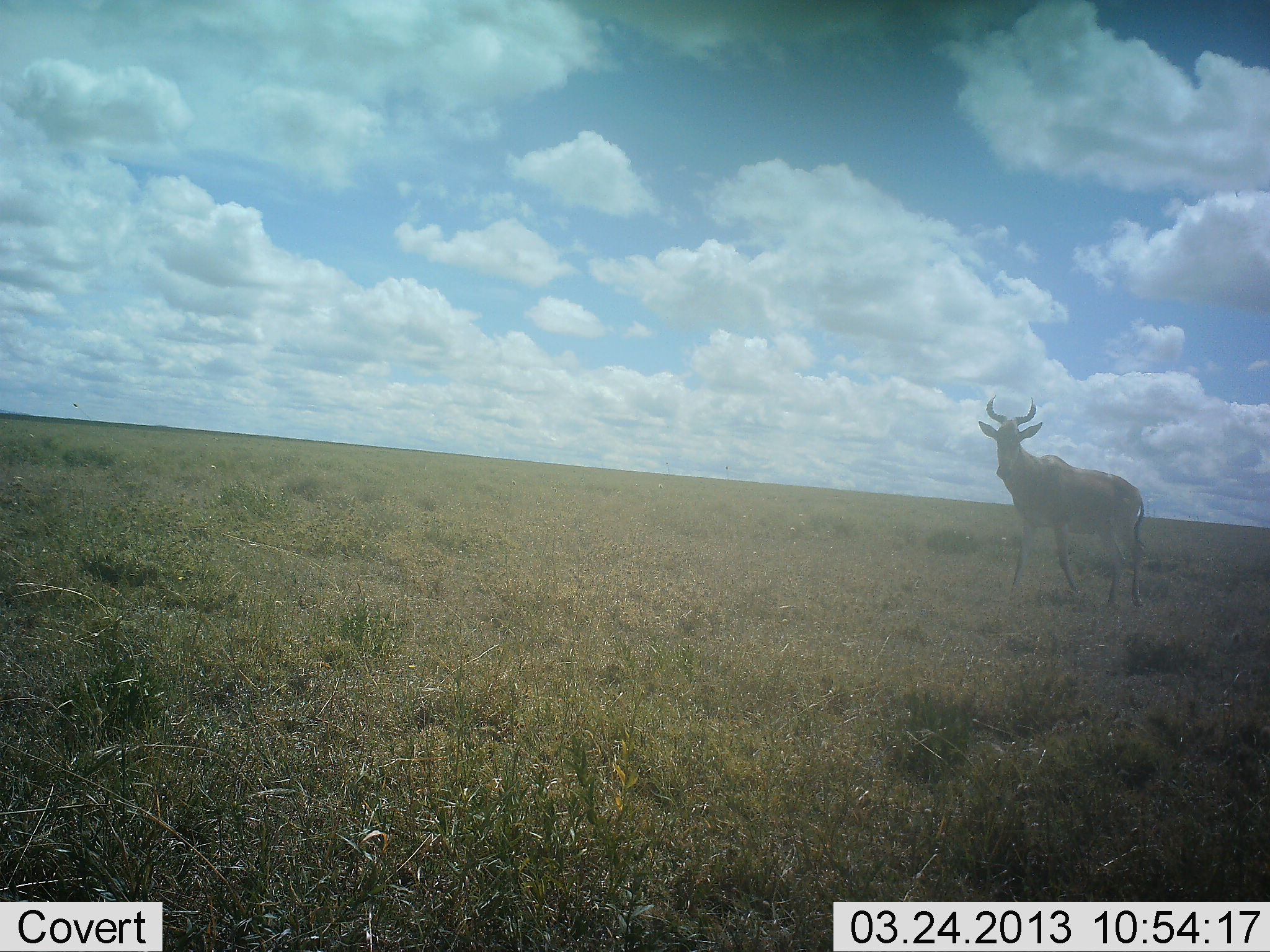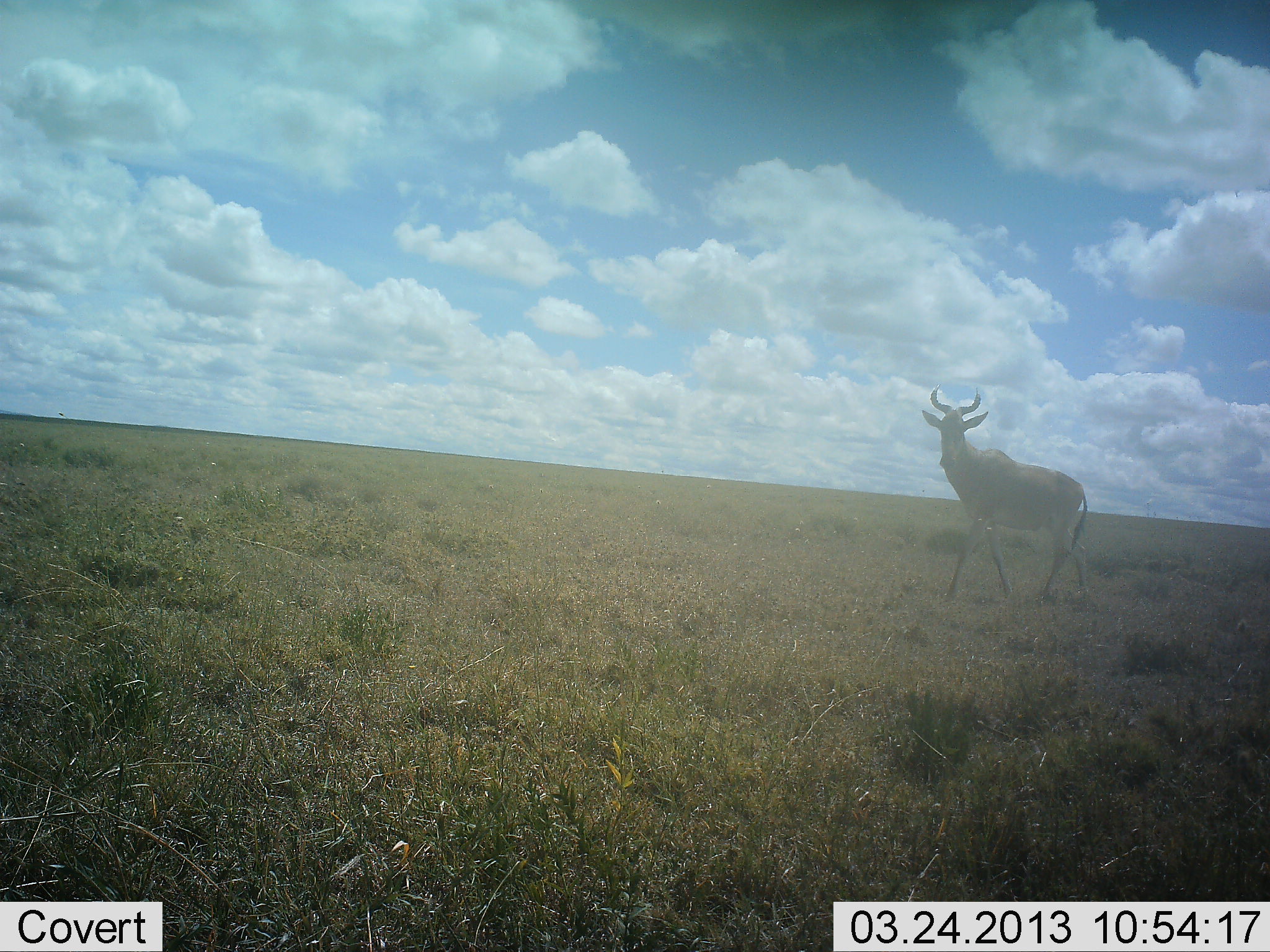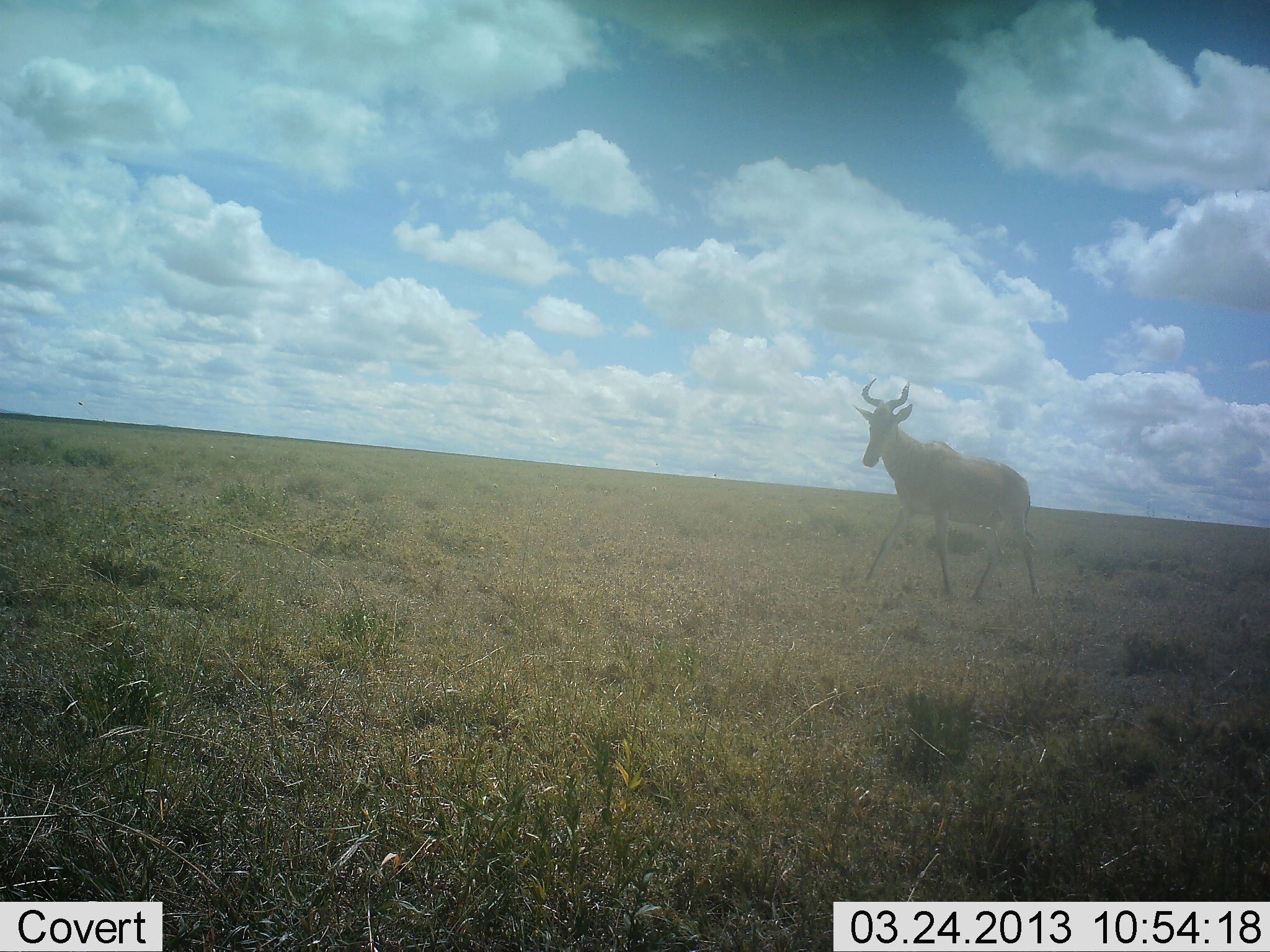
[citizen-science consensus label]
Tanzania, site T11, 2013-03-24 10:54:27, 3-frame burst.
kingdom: Animalia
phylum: Chordata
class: Mammalia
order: Artiodactyla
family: Bovidae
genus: Alcelaphus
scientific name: Alcelaphus buselaphus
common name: hartebeest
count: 1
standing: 6%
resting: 0%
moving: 94%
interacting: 0%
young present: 0%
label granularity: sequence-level